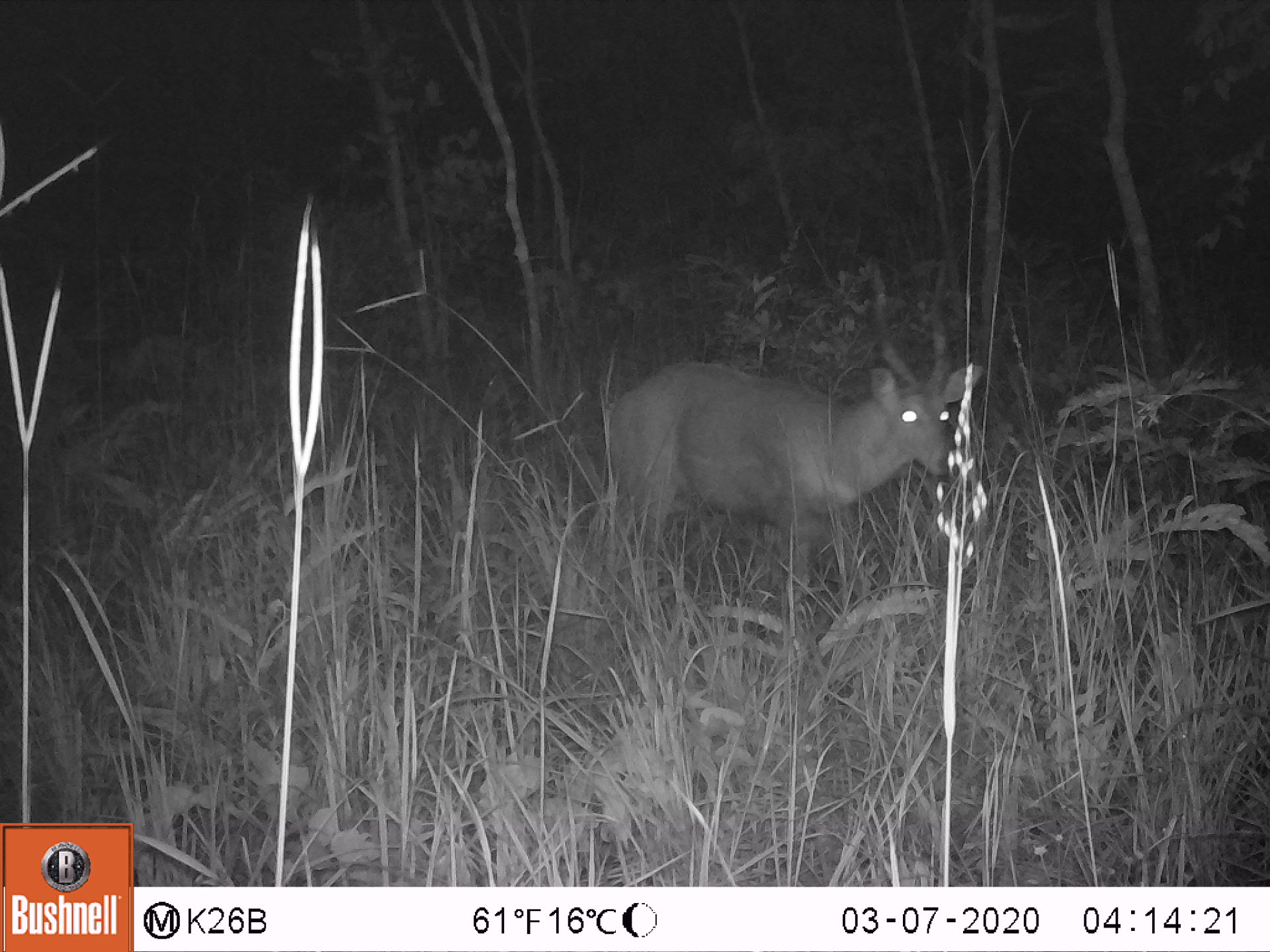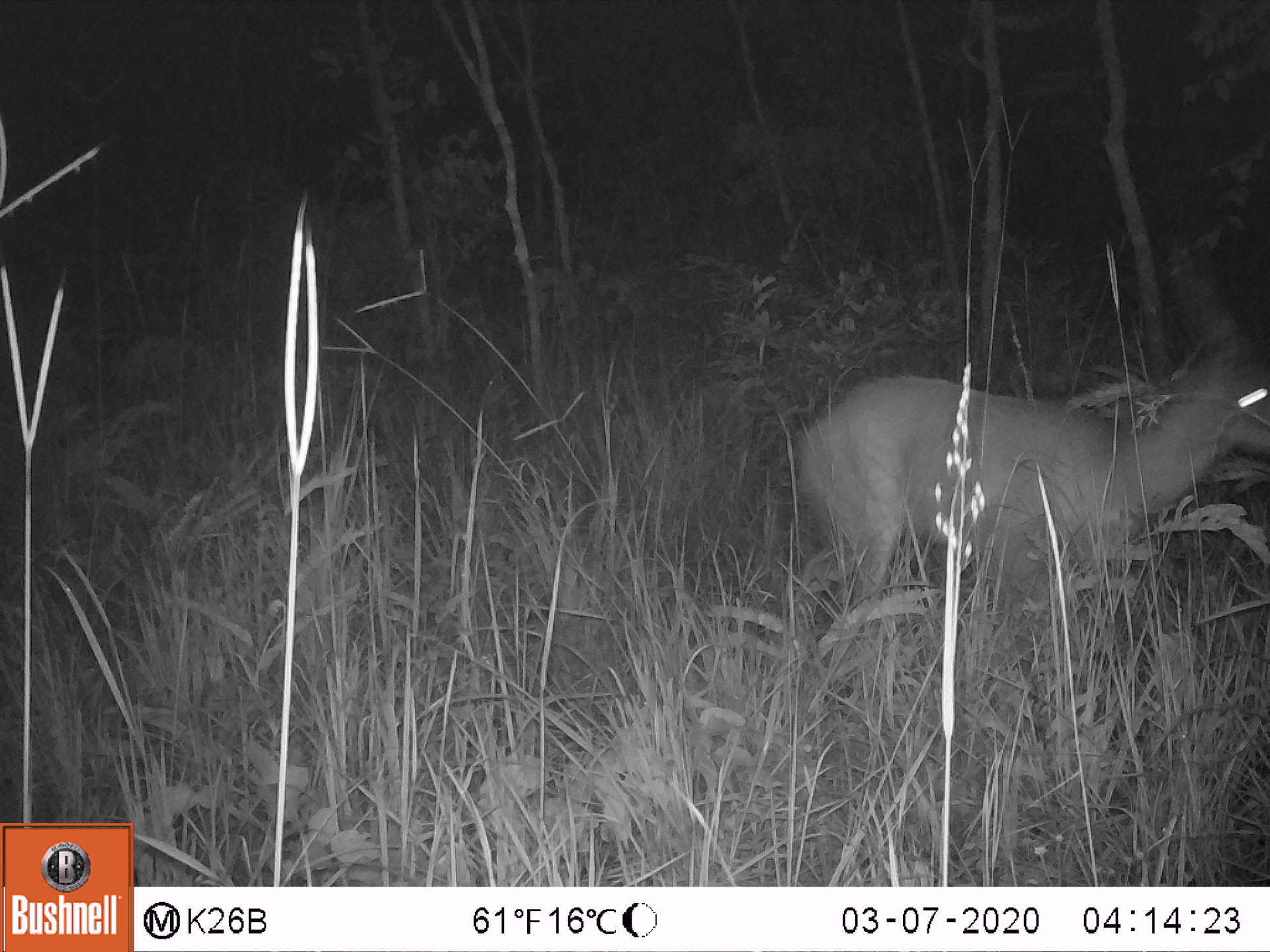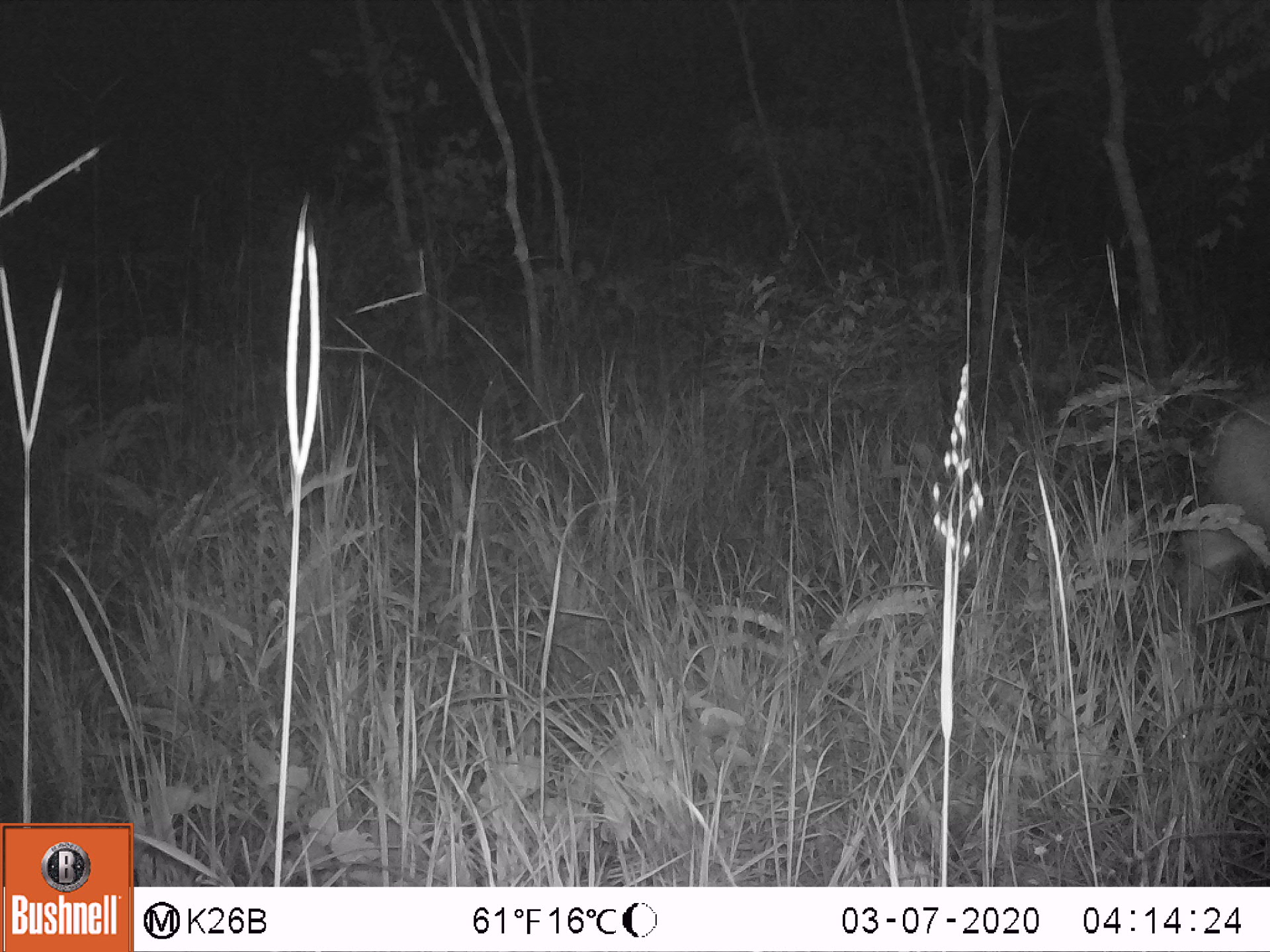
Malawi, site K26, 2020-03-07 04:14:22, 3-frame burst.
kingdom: Animalia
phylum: Chordata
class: Mammalia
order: Artiodactyla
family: Bovidae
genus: Tragelaphus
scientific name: Tragelaphus sylvaticus sylvaticus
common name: cape bushbuck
Cape bushbuck (Tragelaphus sylvaticus sylvaticus), count 1.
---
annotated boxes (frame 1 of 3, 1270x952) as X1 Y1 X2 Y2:
cape bushbuck: 598 257 997 590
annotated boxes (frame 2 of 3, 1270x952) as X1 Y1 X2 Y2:
cape bushbuck: 789 237 1268 603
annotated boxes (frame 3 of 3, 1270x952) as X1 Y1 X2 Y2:
cape bushbuck: 1168 385 1268 640